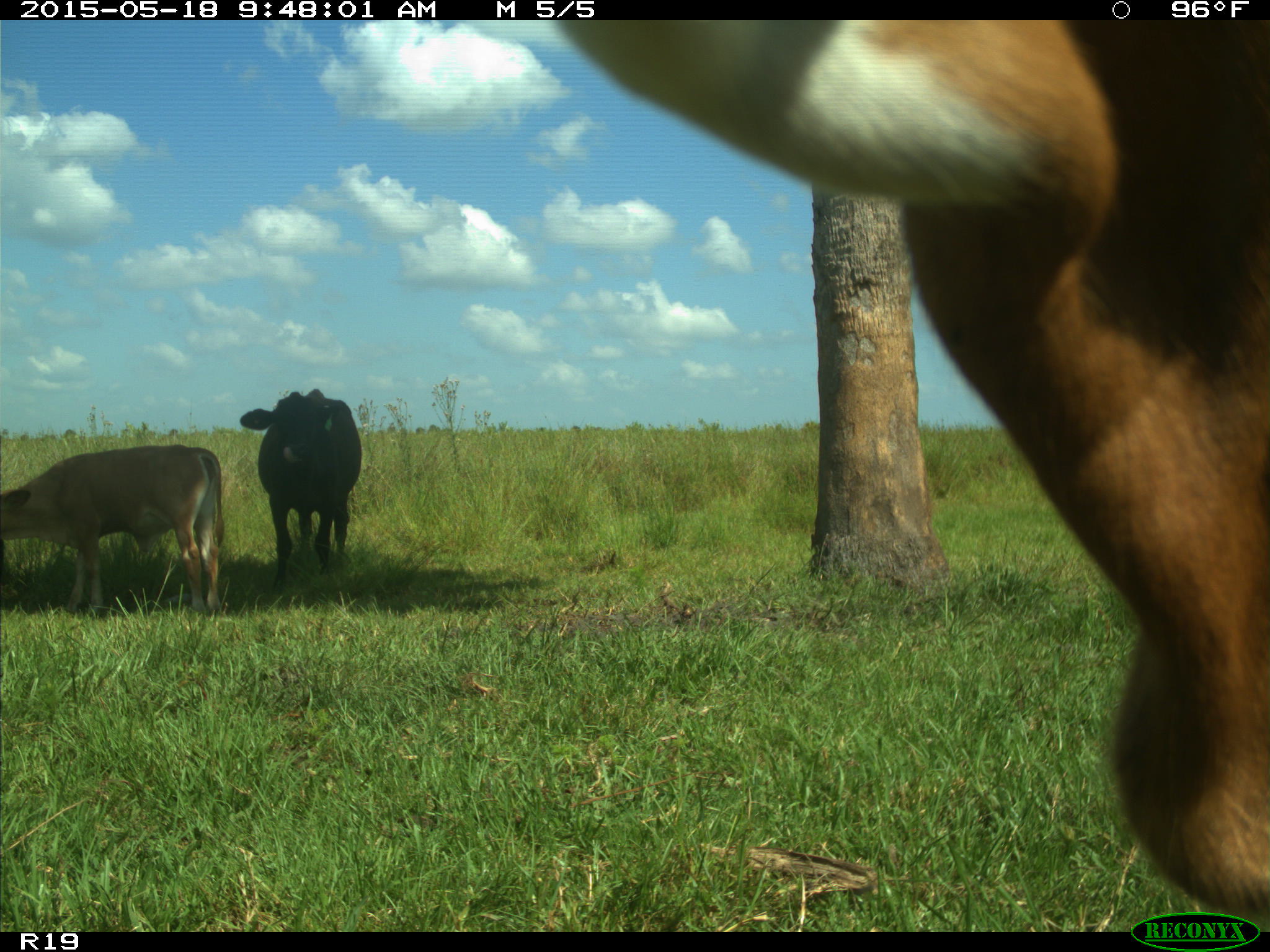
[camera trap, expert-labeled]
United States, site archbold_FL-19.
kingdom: Animalia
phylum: Chordata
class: Mammalia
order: Artiodactyla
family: Bovidae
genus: Bos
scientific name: Bos taurus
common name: domestic cow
Bos taurus (domestic cow).